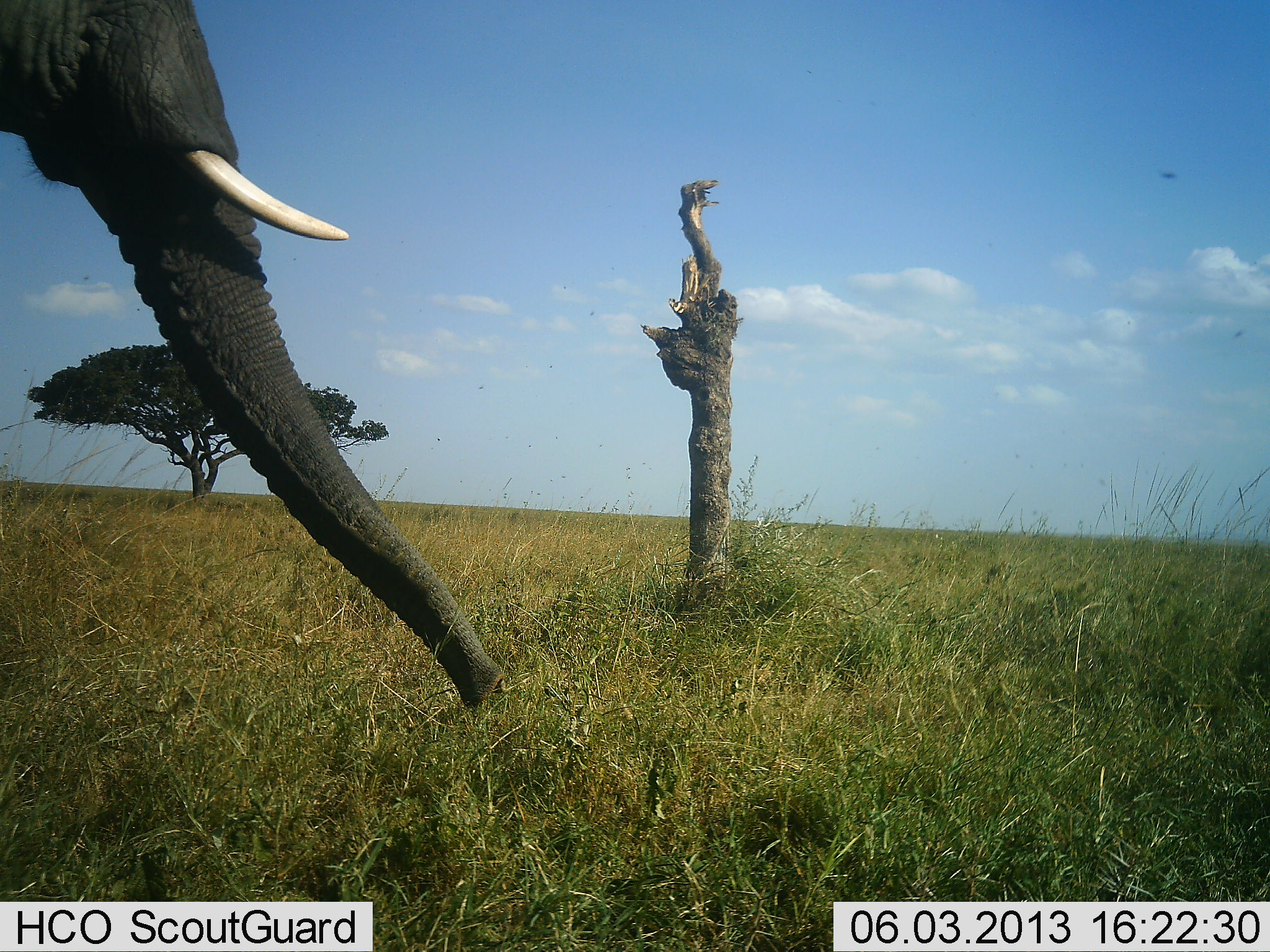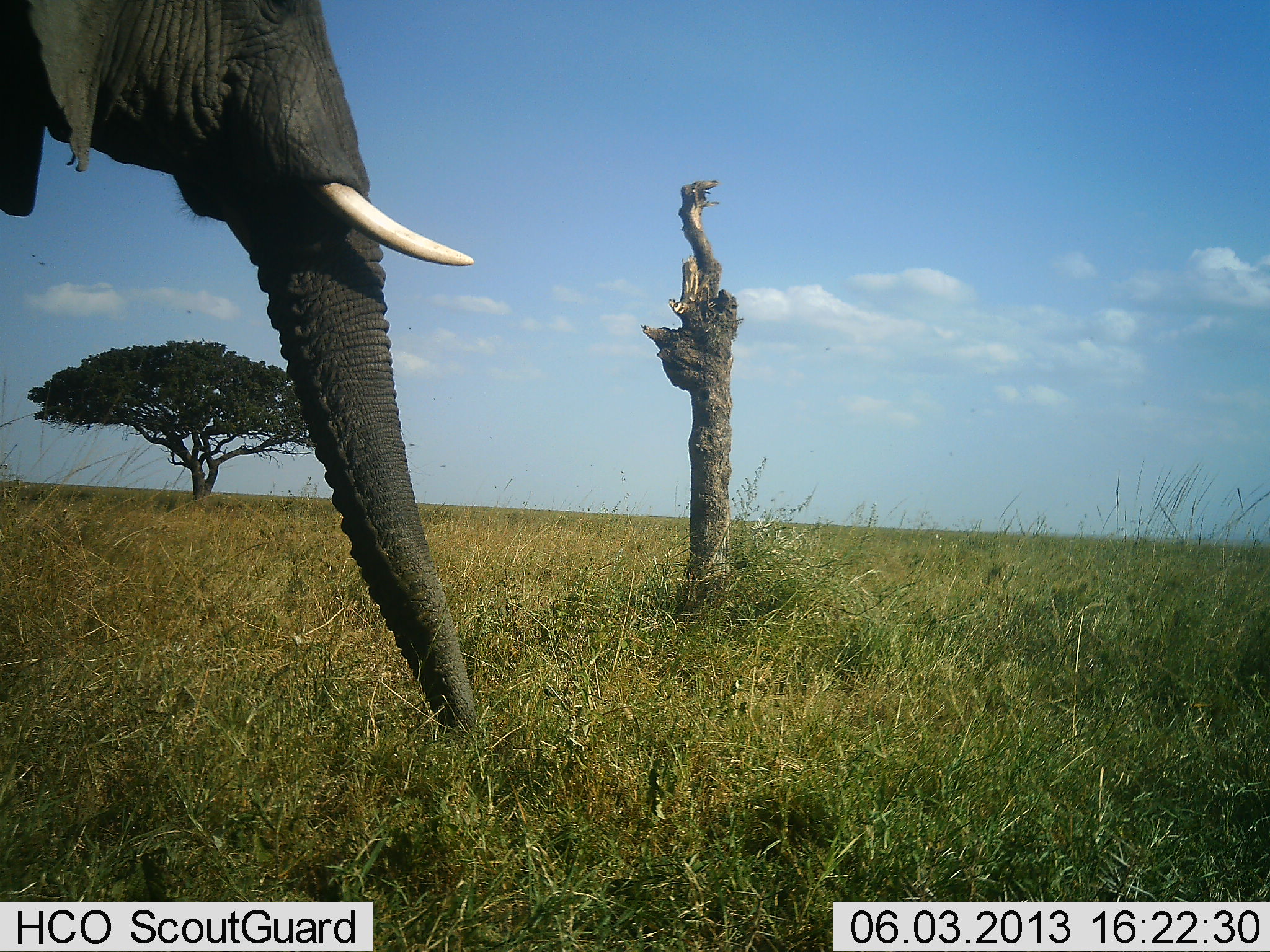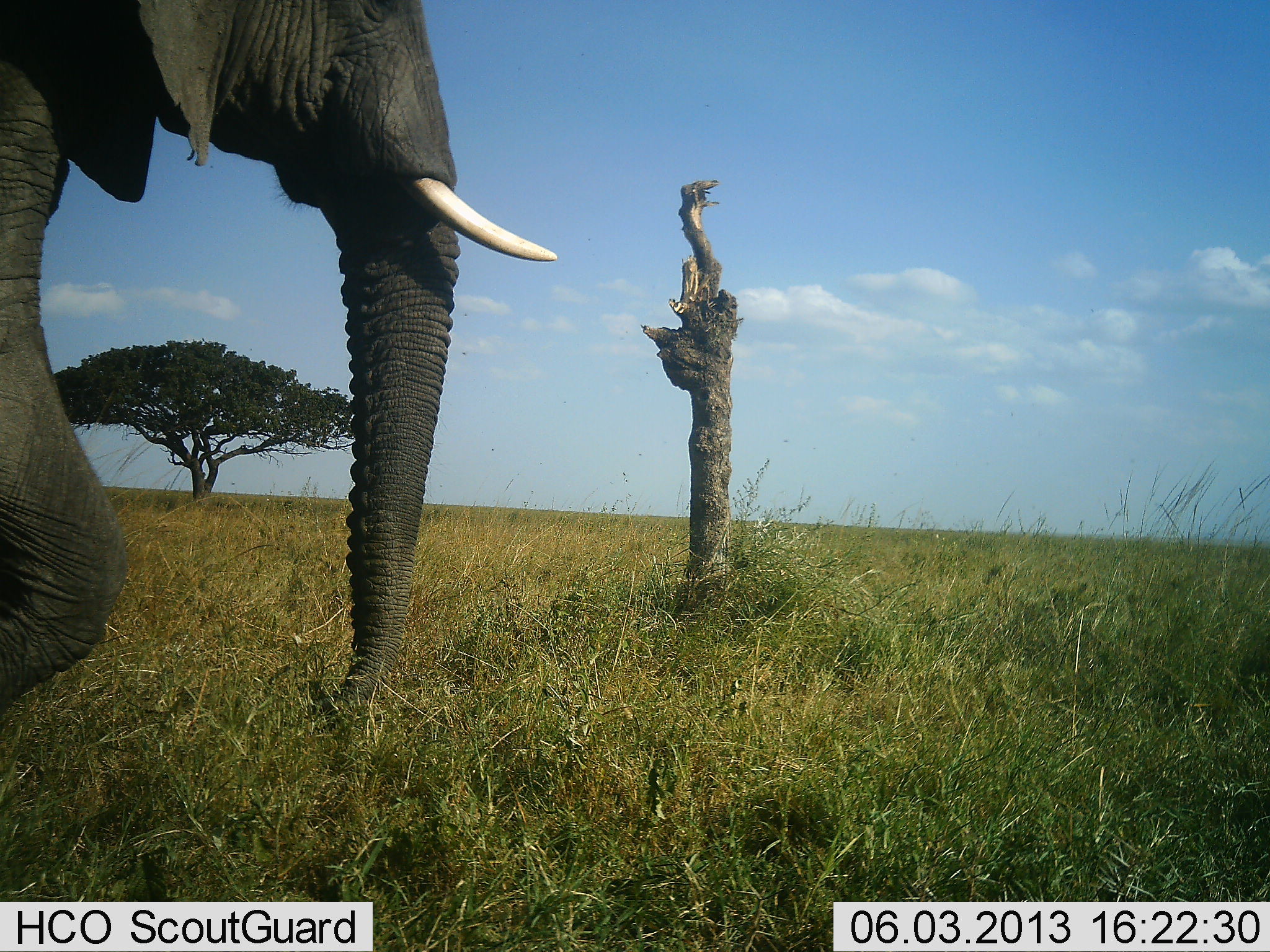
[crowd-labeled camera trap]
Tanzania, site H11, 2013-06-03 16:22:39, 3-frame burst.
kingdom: Animalia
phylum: Chordata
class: Mammalia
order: Proboscidea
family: Elephantidae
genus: Loxodonta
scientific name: Loxodonta africana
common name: african bush elephant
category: elephant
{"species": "elephant (african bush elephant) (Loxodonta africana)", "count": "1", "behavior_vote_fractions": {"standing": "20%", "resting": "0%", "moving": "80%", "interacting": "0%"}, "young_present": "0%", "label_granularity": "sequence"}